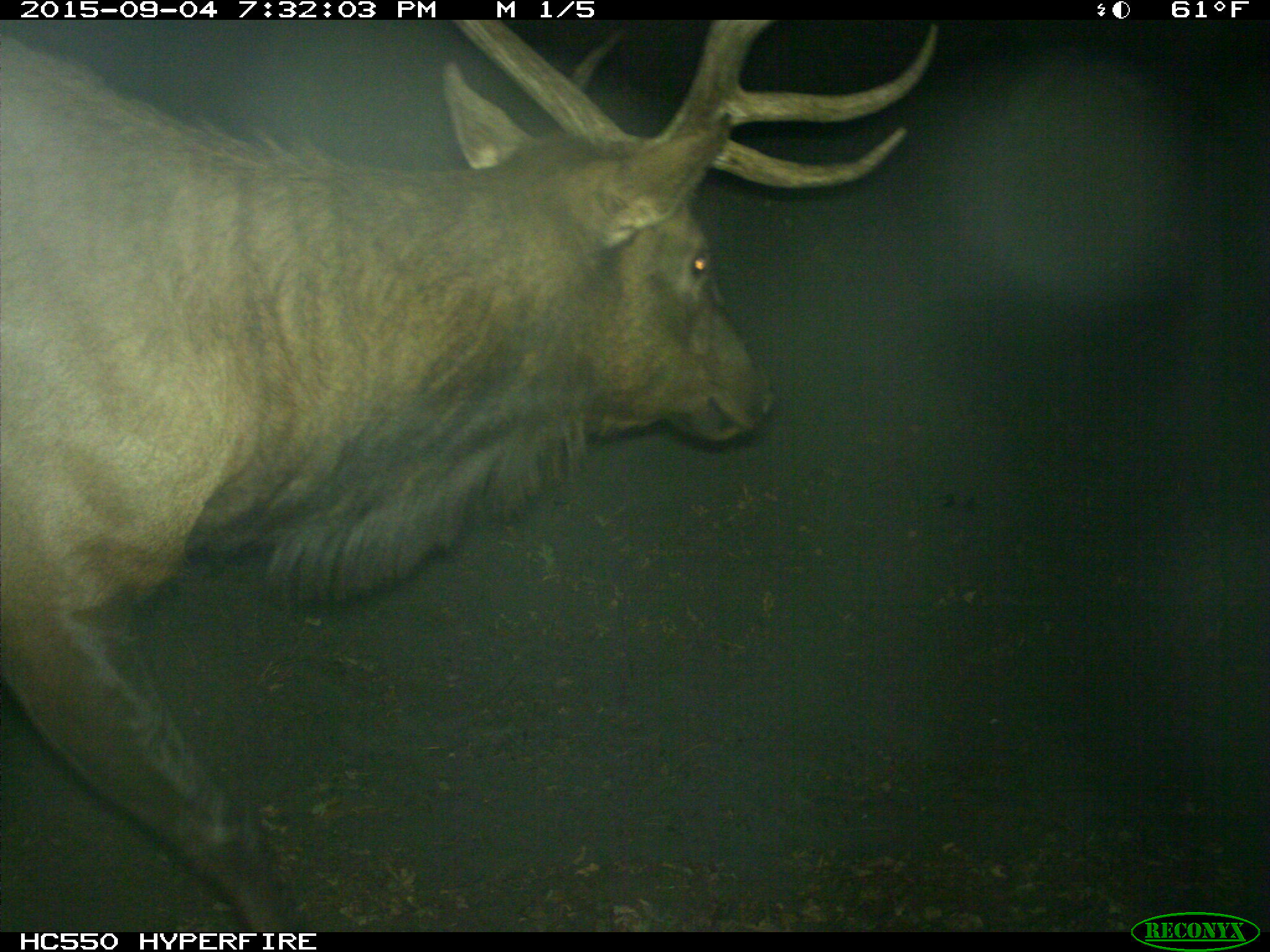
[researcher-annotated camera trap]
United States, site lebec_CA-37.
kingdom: Animalia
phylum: Chordata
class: Mammalia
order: Artiodactyla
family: Cervidae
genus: Cervus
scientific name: Cervus canadensis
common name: elk